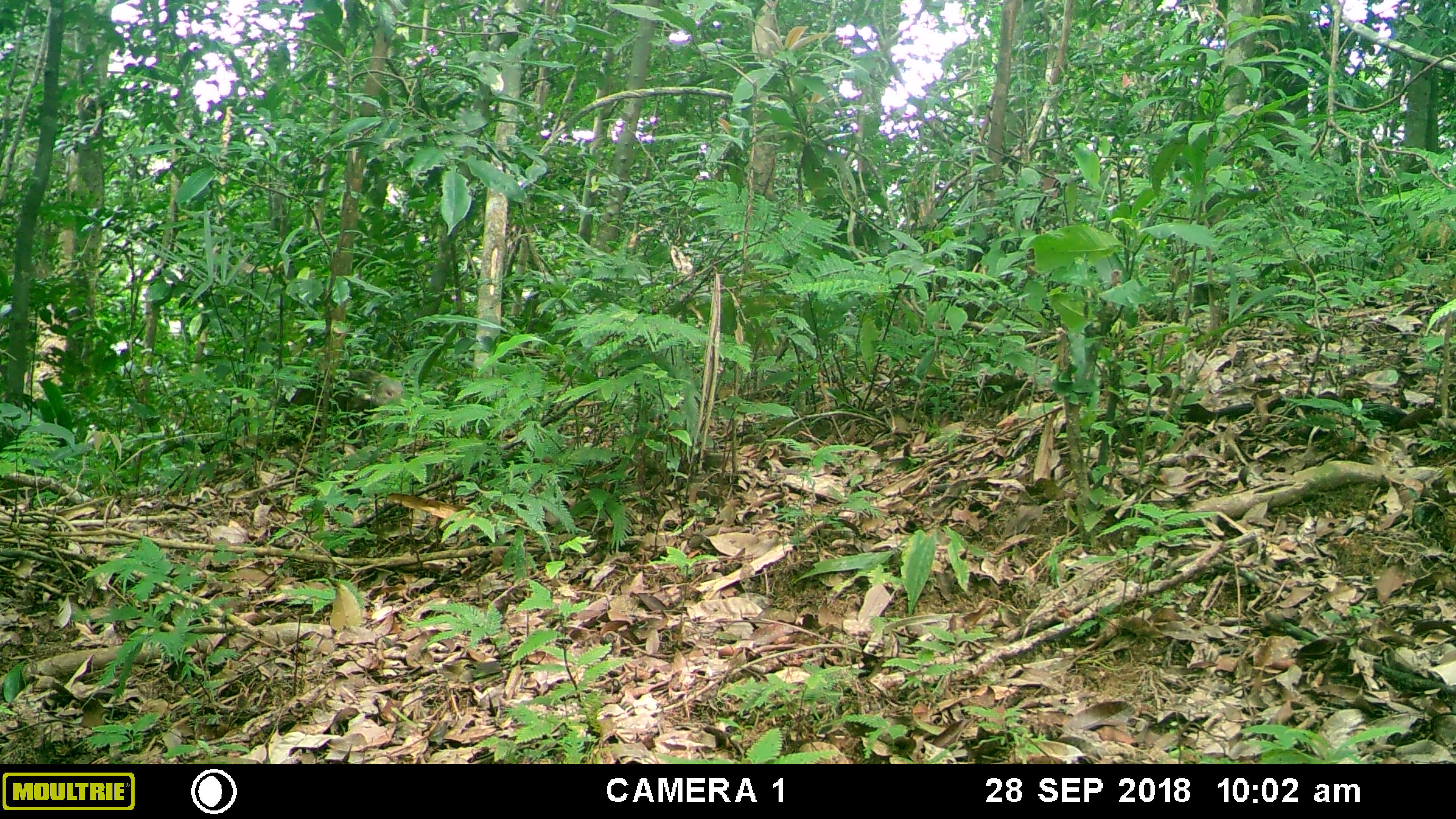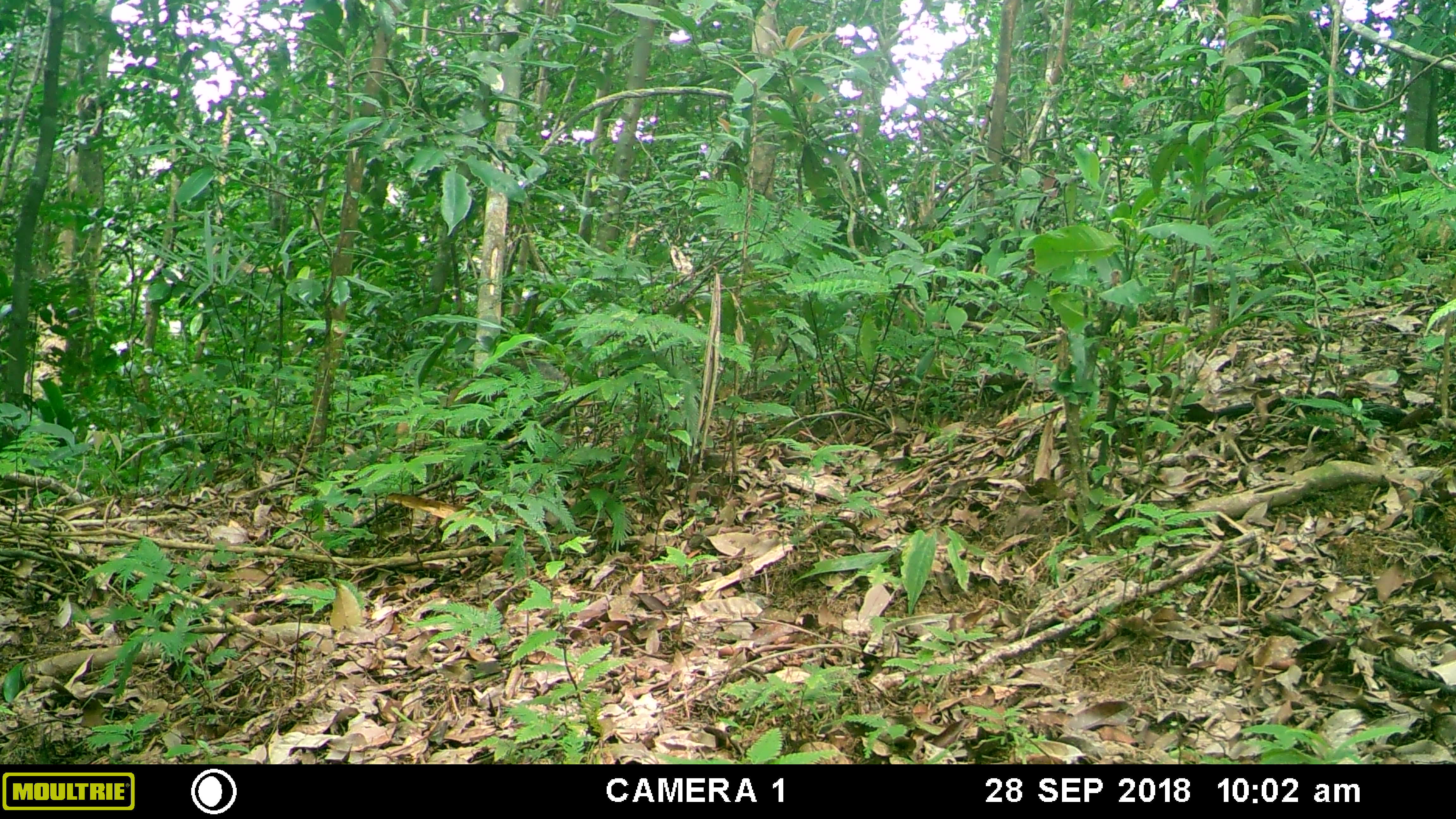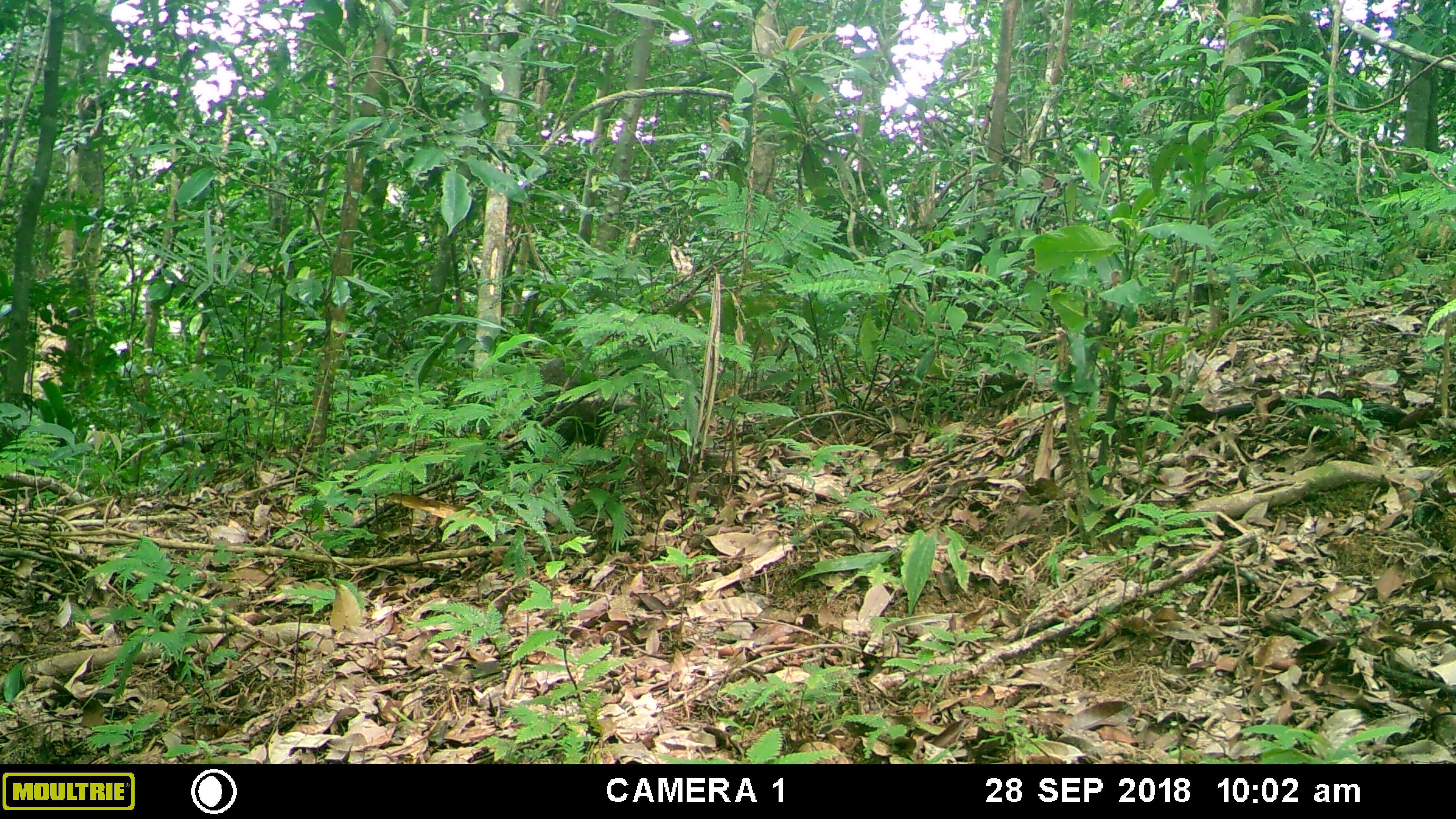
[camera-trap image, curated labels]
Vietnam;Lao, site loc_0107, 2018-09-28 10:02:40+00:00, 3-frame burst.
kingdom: Animalia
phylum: Chordata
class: Mammalia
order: Carnivora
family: Herpestidae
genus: Urva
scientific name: Urva urva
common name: crab-eating mongoose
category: crab eating mongoose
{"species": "crab eating mongoose (crab-eating mongoose) (Urva urva)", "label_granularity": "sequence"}